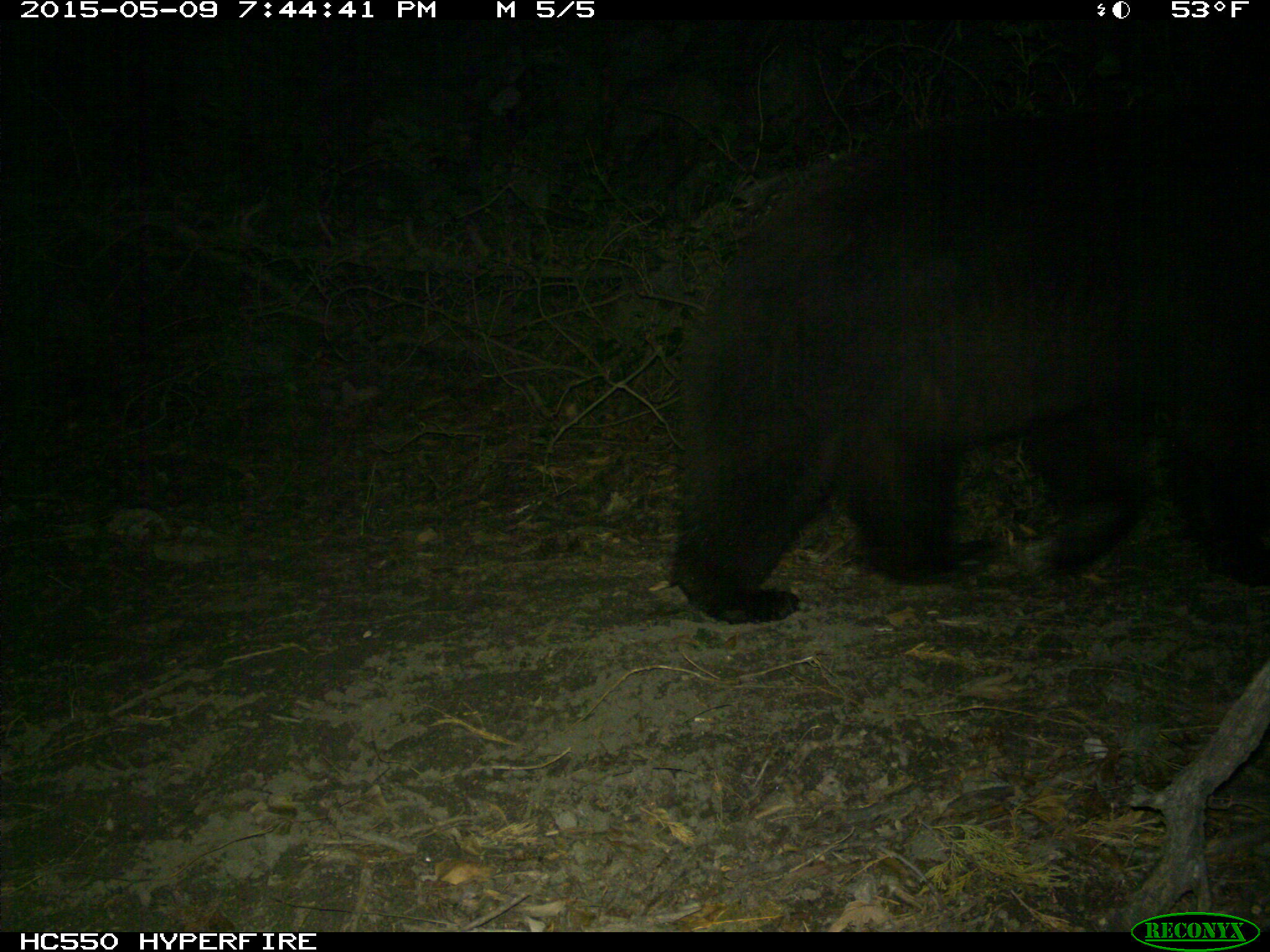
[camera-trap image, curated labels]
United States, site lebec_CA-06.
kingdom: Animalia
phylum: Chordata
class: Mammalia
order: Carnivora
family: Ursidae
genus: Ursus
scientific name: Ursus americanus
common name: american black bear